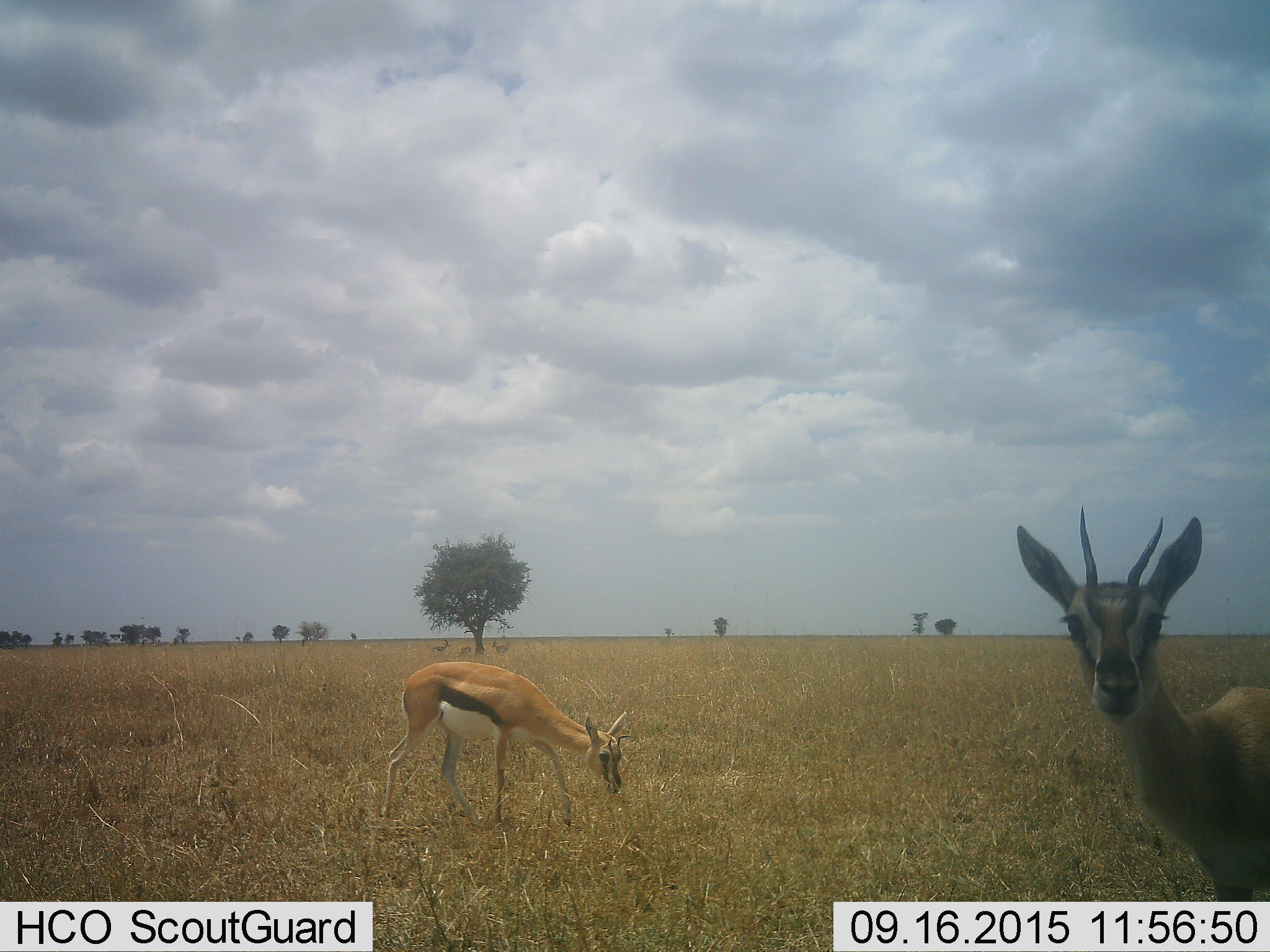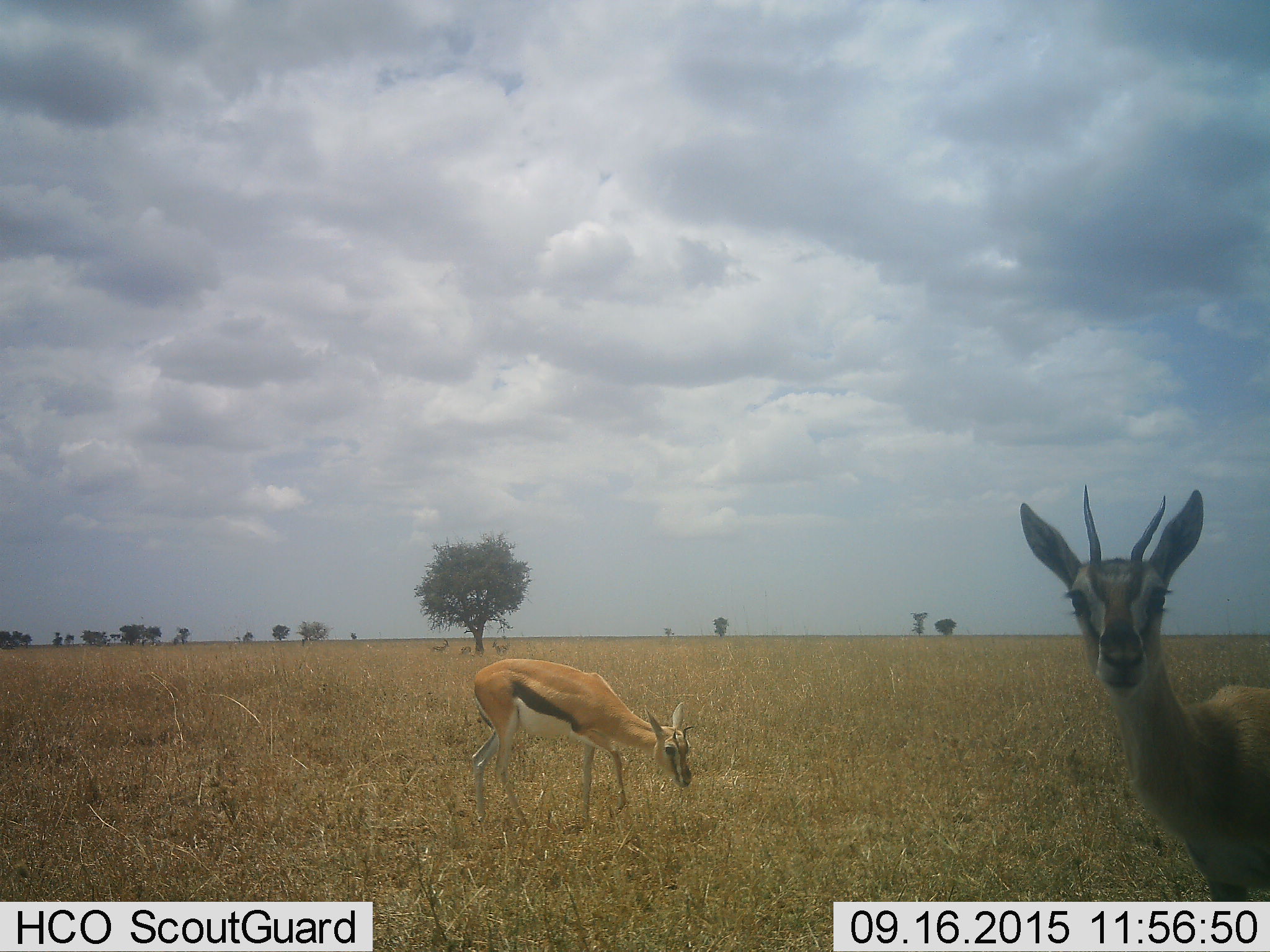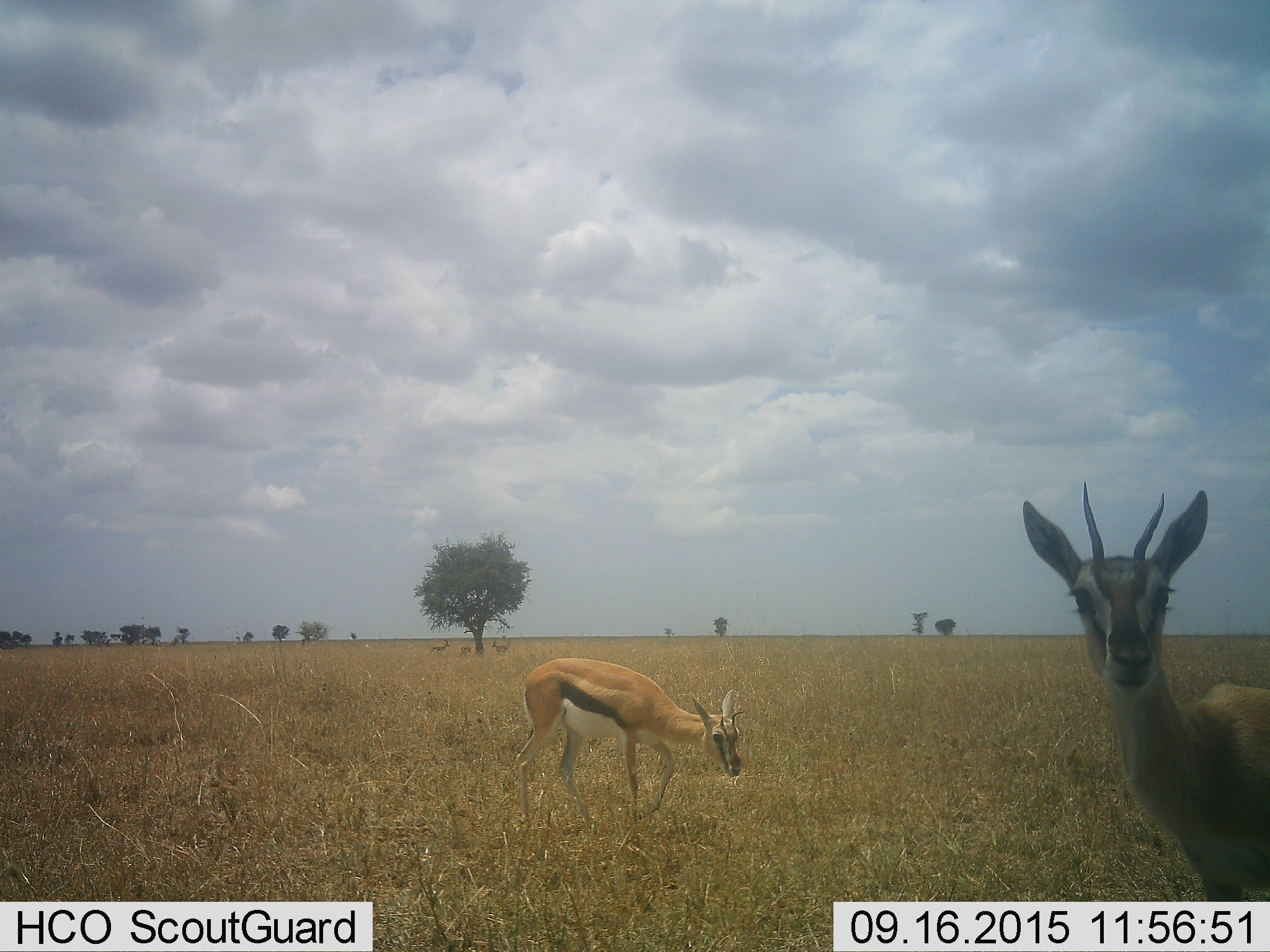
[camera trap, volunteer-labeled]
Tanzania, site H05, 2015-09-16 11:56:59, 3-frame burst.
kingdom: Animalia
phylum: Chordata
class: Mammalia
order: Artiodactyla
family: Bovidae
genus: Eudorcas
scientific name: Eudorcas thomsonii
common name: thomson's gazelle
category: gazellethomsons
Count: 5.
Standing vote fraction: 70%.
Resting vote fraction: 10%.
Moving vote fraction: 30%.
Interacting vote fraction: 0%.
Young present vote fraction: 10%.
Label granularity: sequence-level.